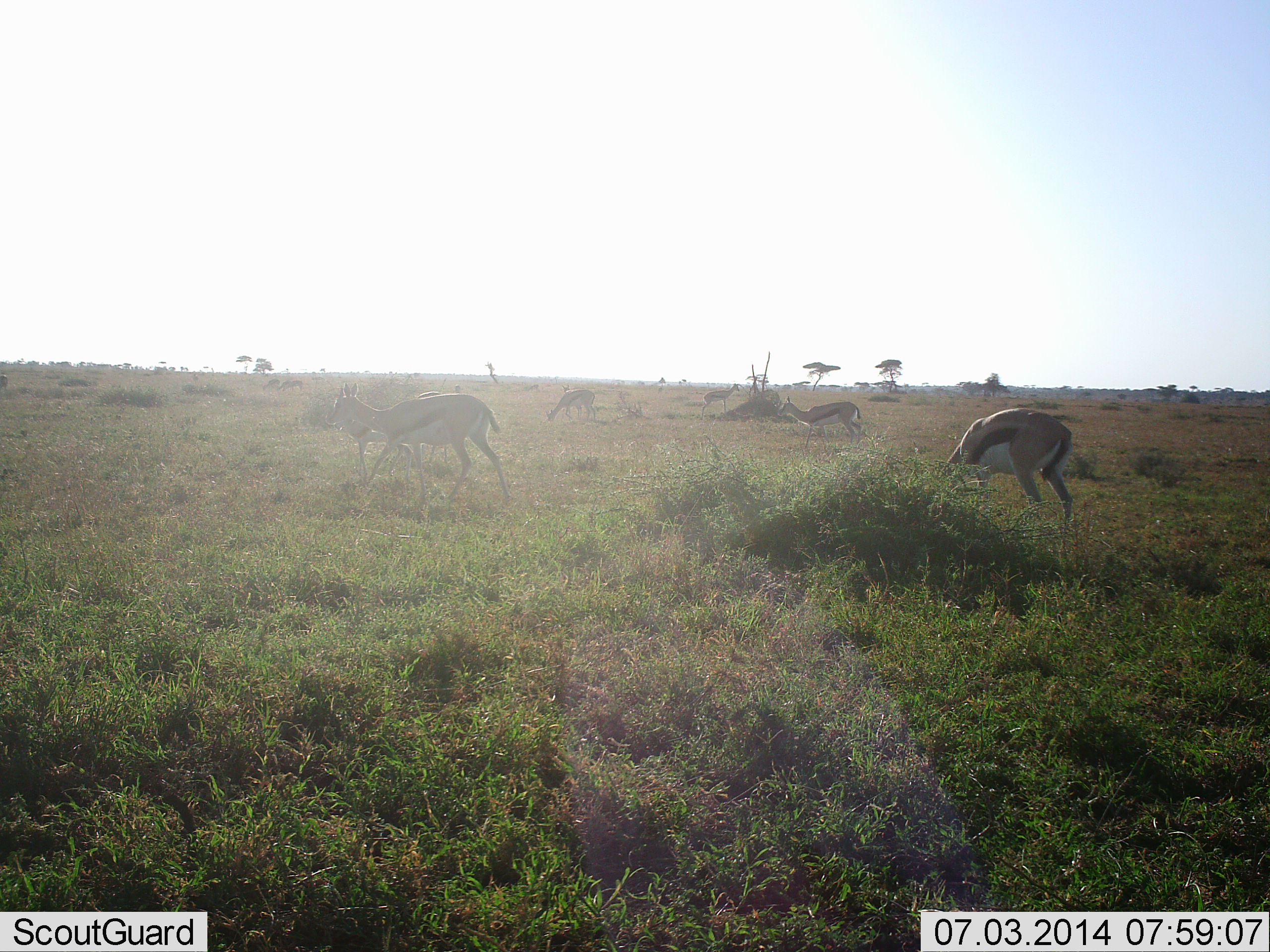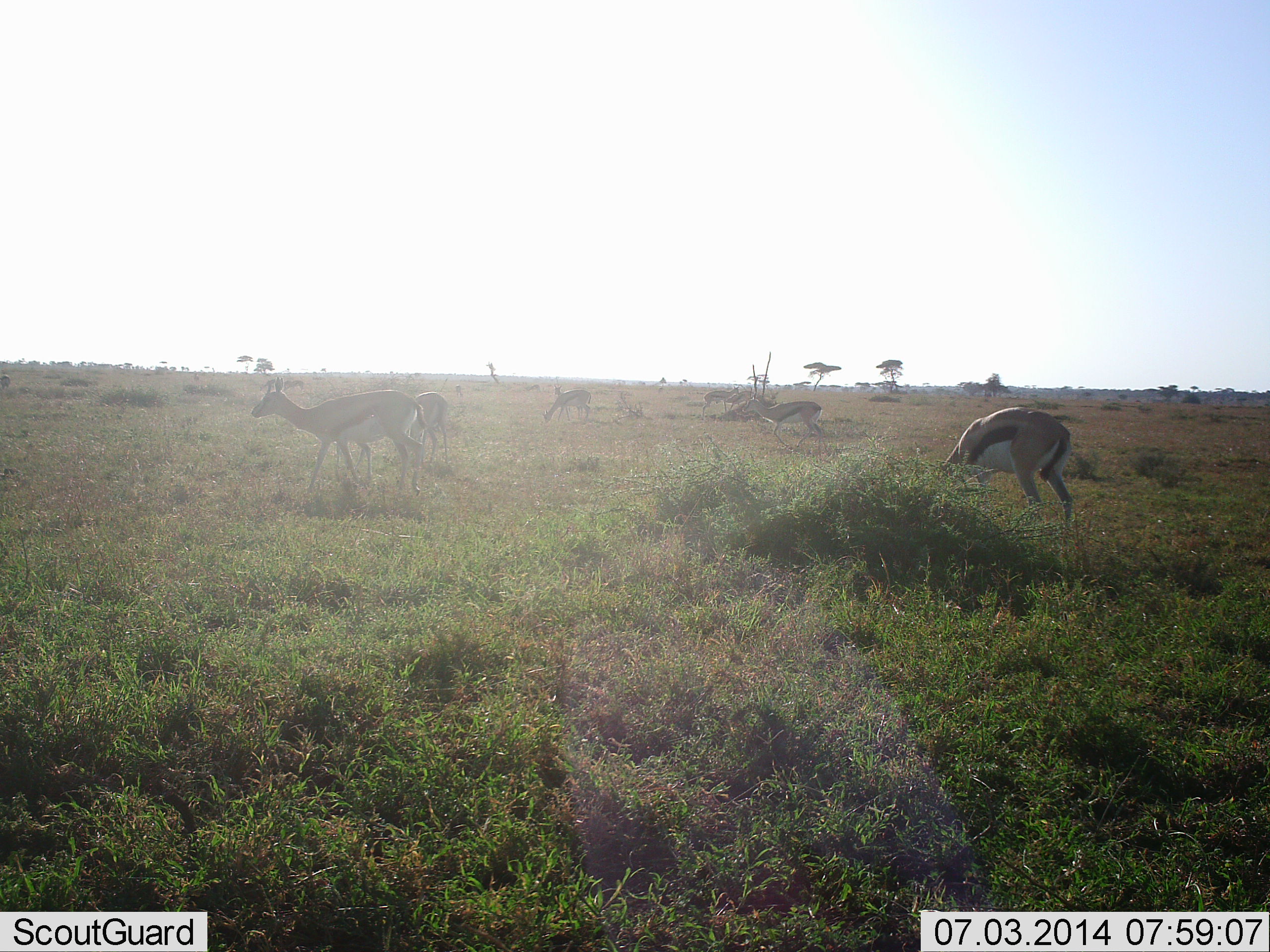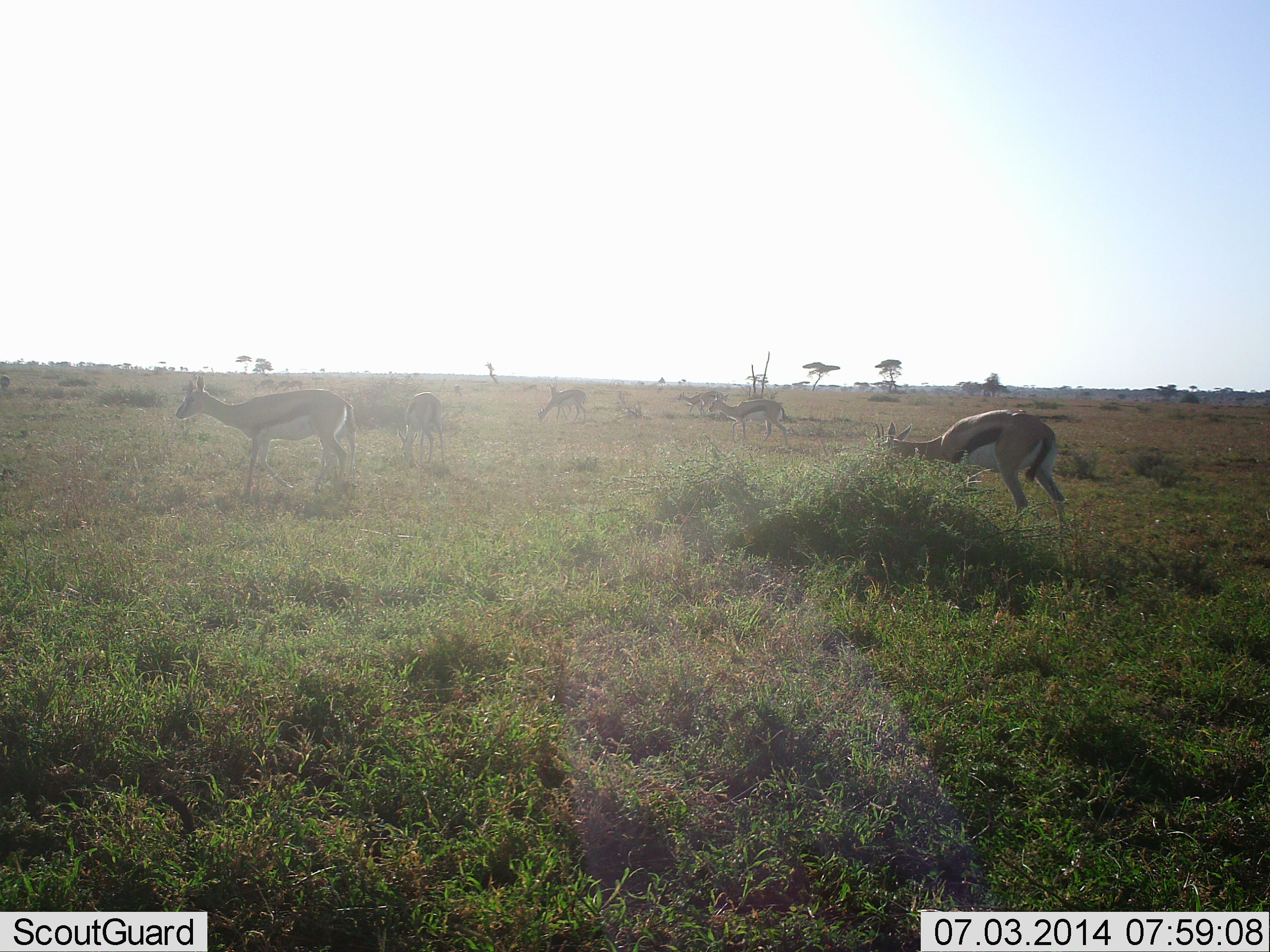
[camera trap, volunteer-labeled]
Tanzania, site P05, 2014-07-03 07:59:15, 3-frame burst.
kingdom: Animalia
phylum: Chordata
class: Mammalia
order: Artiodactyla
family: Bovidae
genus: Eudorcas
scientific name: Eudorcas thomsonii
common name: thomson's gazelle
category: gazellethomsons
Gazellethomsons (thomson's gazelle) (Eudorcas thomsonii), count 7. Behavior (volunteer vote fractions): standing 20%, resting 0%, moving 90%, interacting 0%. Young present (vote fraction): 0%. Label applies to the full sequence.